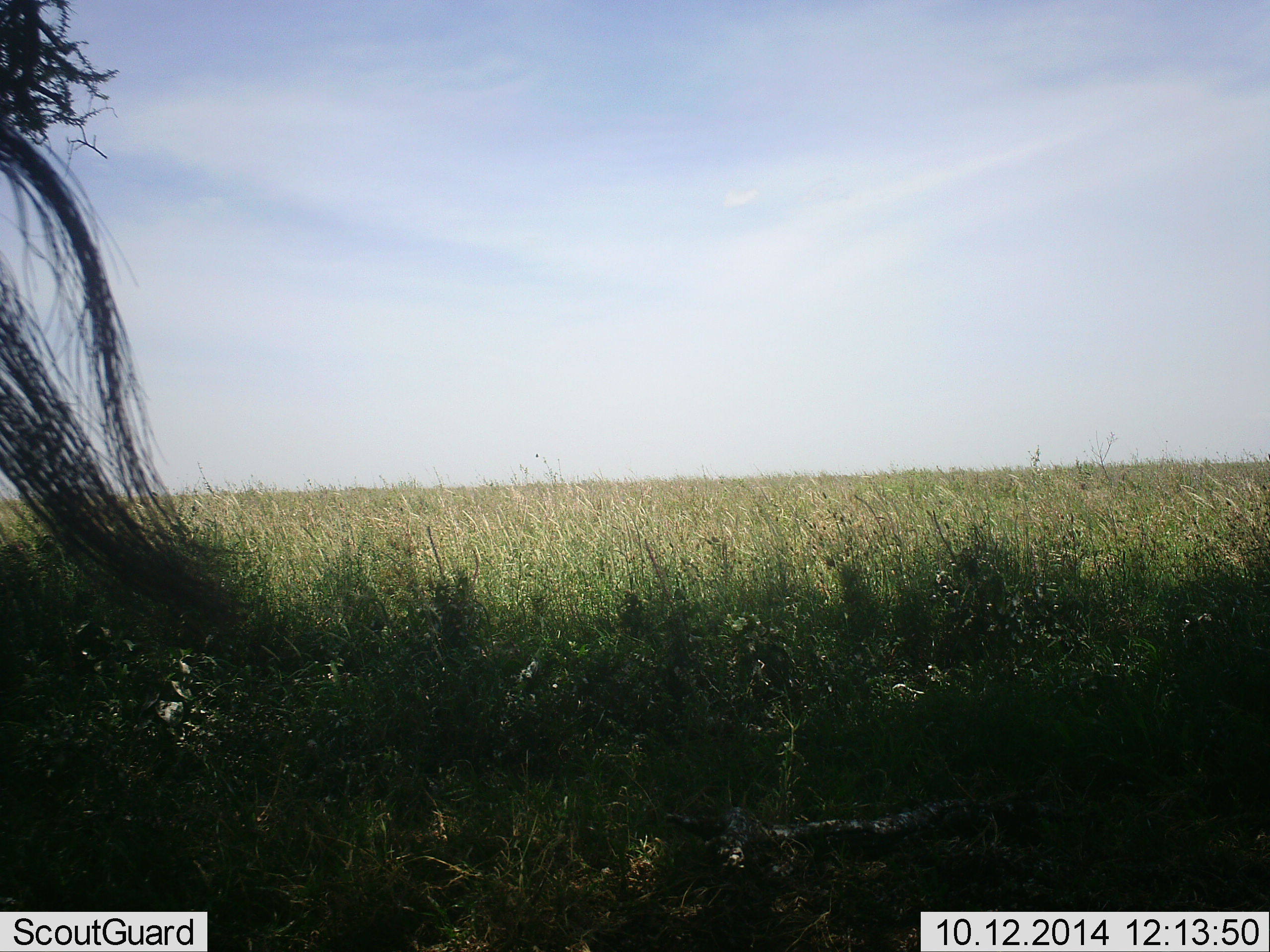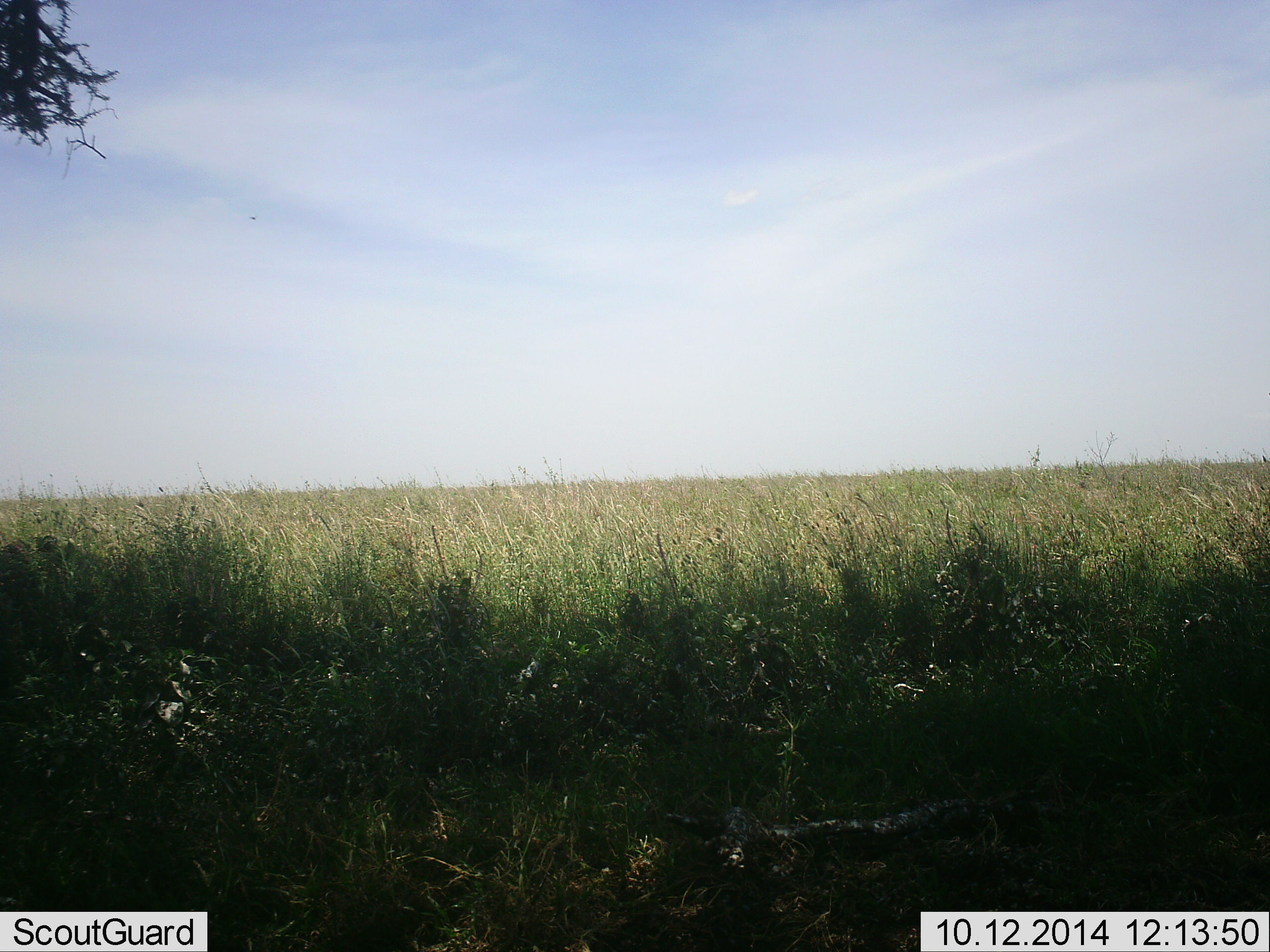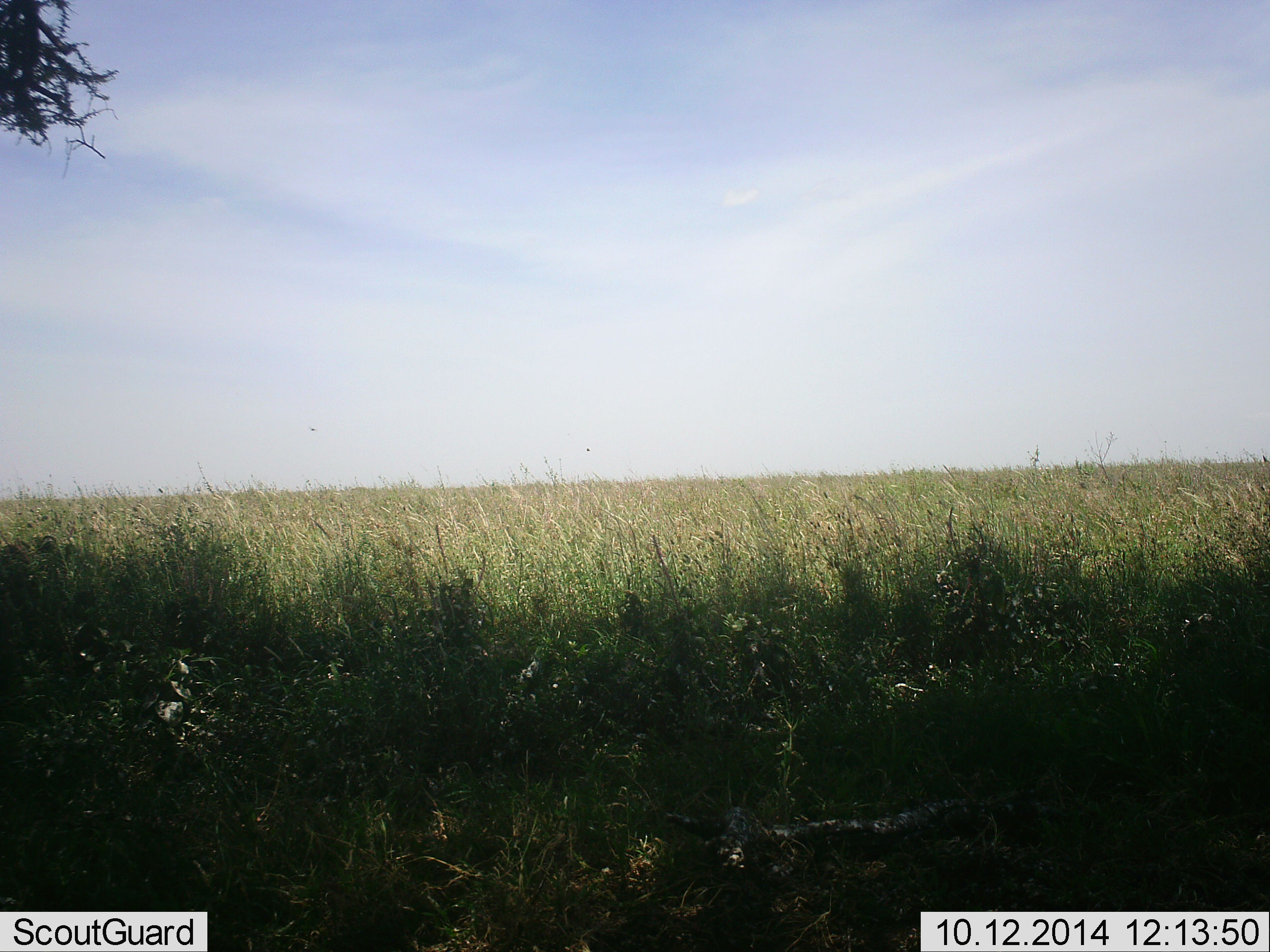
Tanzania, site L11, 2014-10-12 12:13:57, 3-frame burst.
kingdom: Animalia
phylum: Chordata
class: Mammalia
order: Artiodactyla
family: Bovidae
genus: Connochaetes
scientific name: Connochaetes taurinus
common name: blue wildebeest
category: wildebeest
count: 1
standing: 71%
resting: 0%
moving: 29%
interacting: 0%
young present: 0%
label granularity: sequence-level